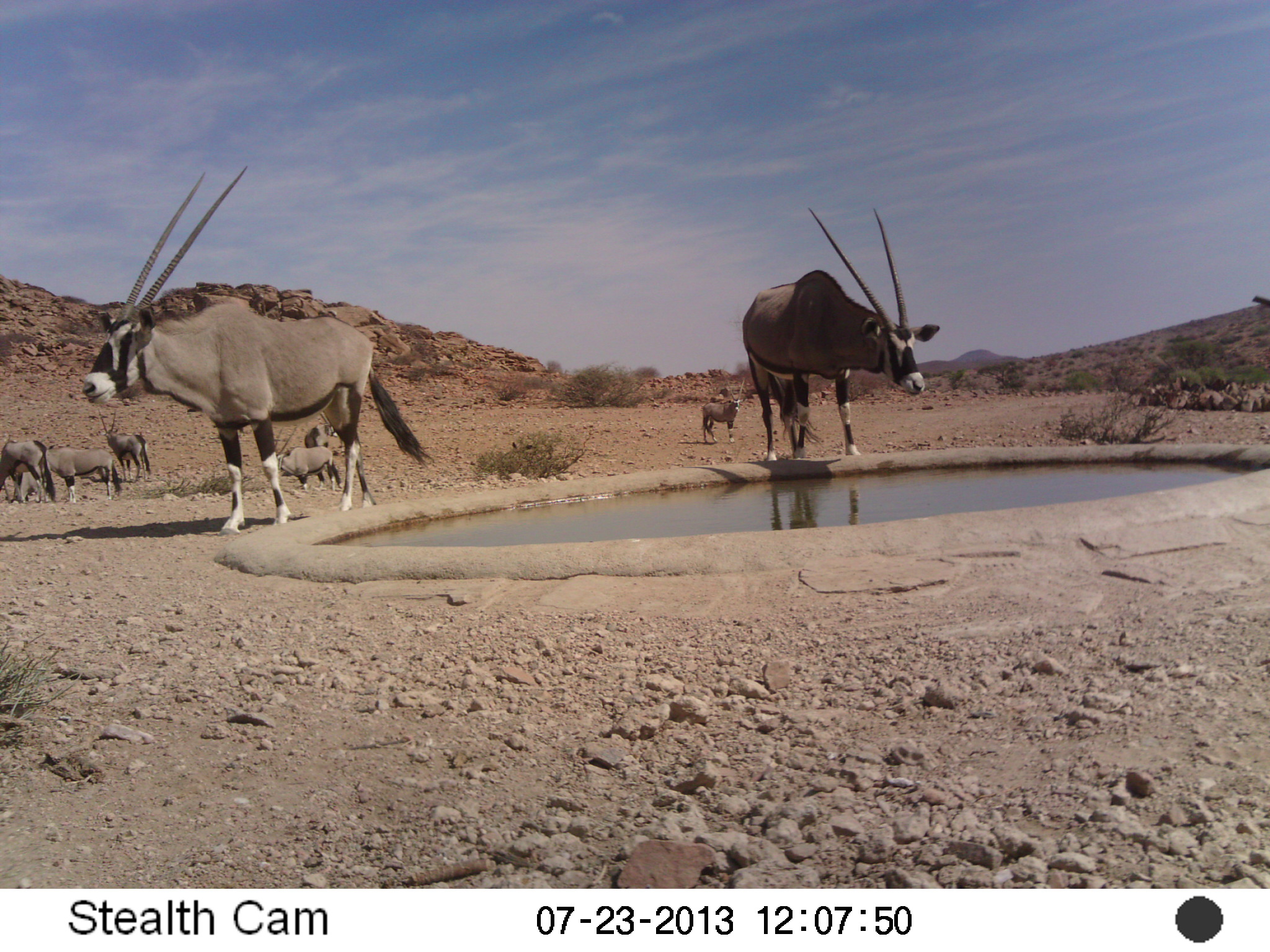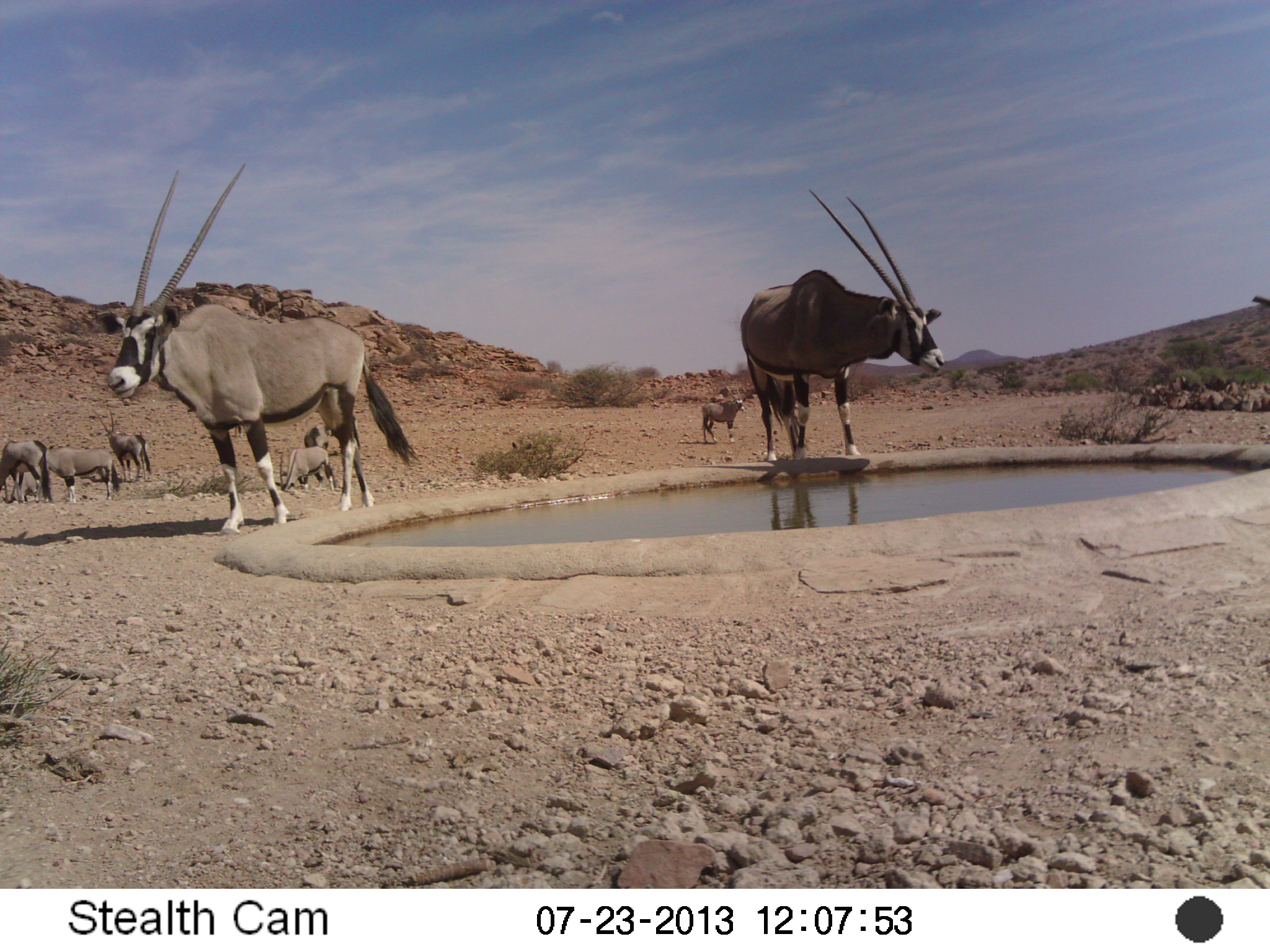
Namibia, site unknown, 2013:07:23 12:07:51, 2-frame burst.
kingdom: Animalia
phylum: Chordata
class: Mammalia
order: Artiodactyla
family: Bovidae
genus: Oryx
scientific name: Oryx gazella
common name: gemsbok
Oryx gazella (gemsbok).